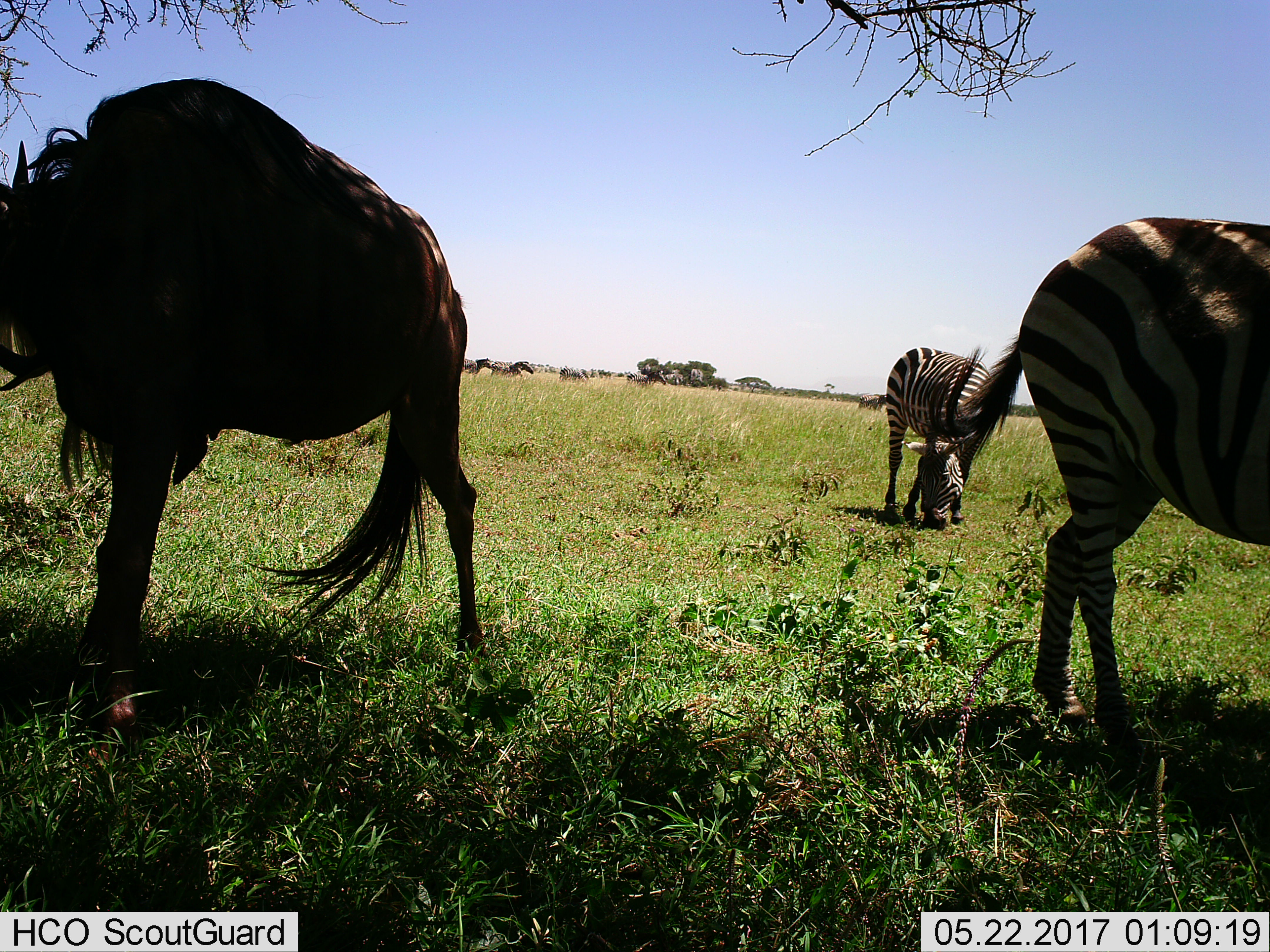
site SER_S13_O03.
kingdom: Animalia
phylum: Chordata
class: Mammalia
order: Artiodactyla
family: Bovidae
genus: Connochaetes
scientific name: Connochaetes taurinus taurinus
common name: blue wildebeest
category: wildebeestblue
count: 1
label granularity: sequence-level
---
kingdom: Animalia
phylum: Chordata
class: Mammalia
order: Perissodactyla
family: Equidae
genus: Equus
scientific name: Equus quagga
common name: plains zebra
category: zebraplains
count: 6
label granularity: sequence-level